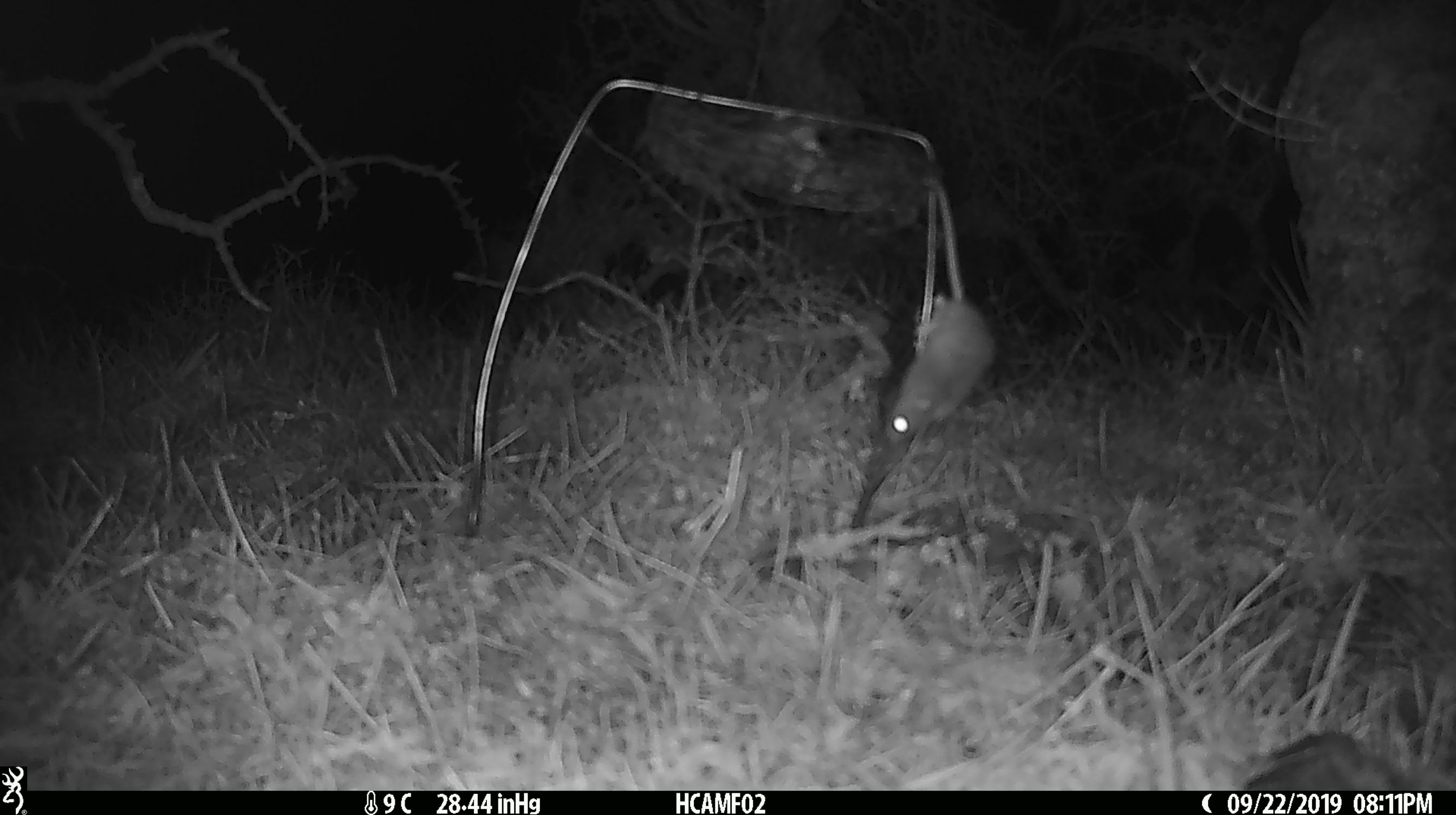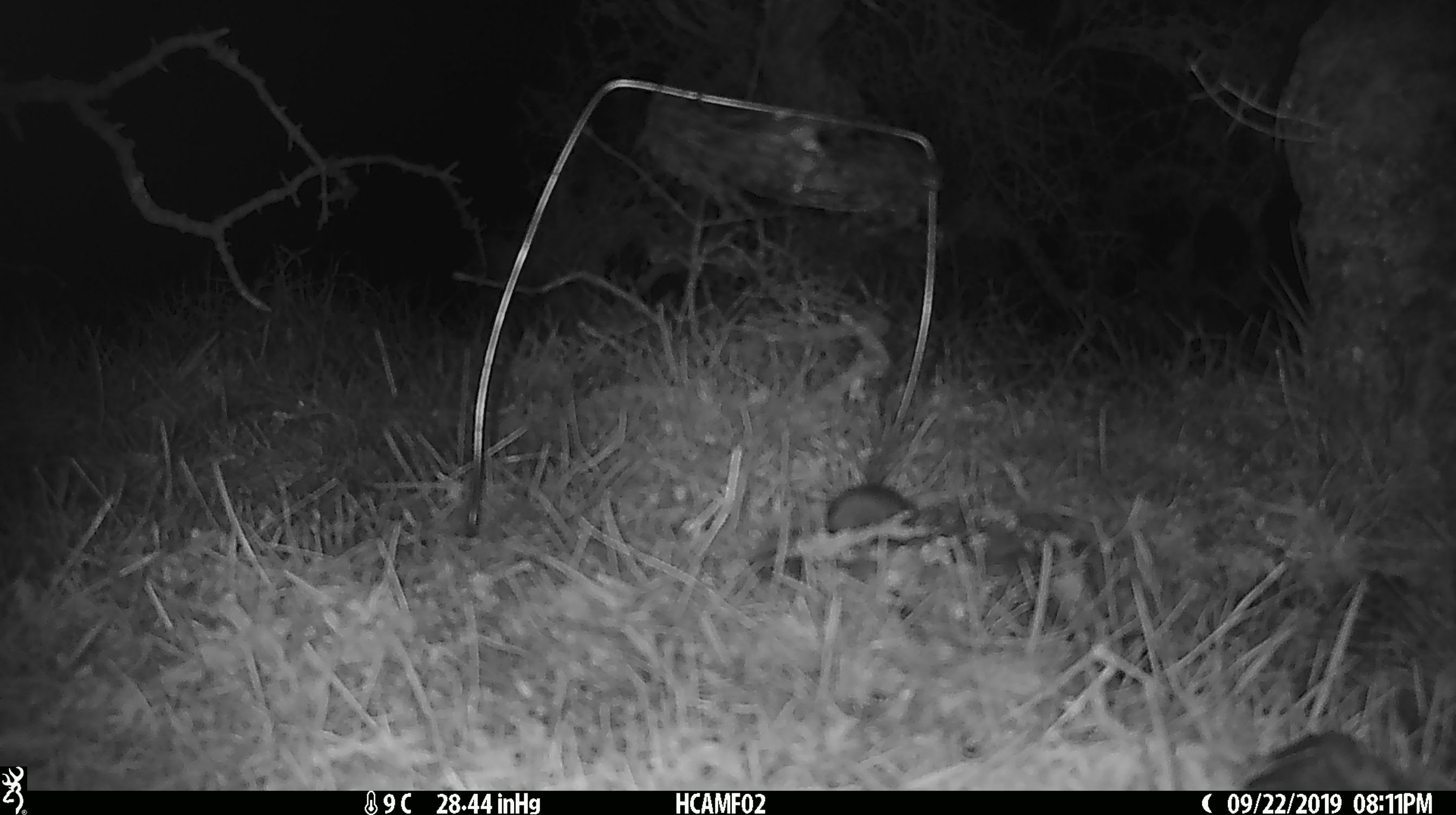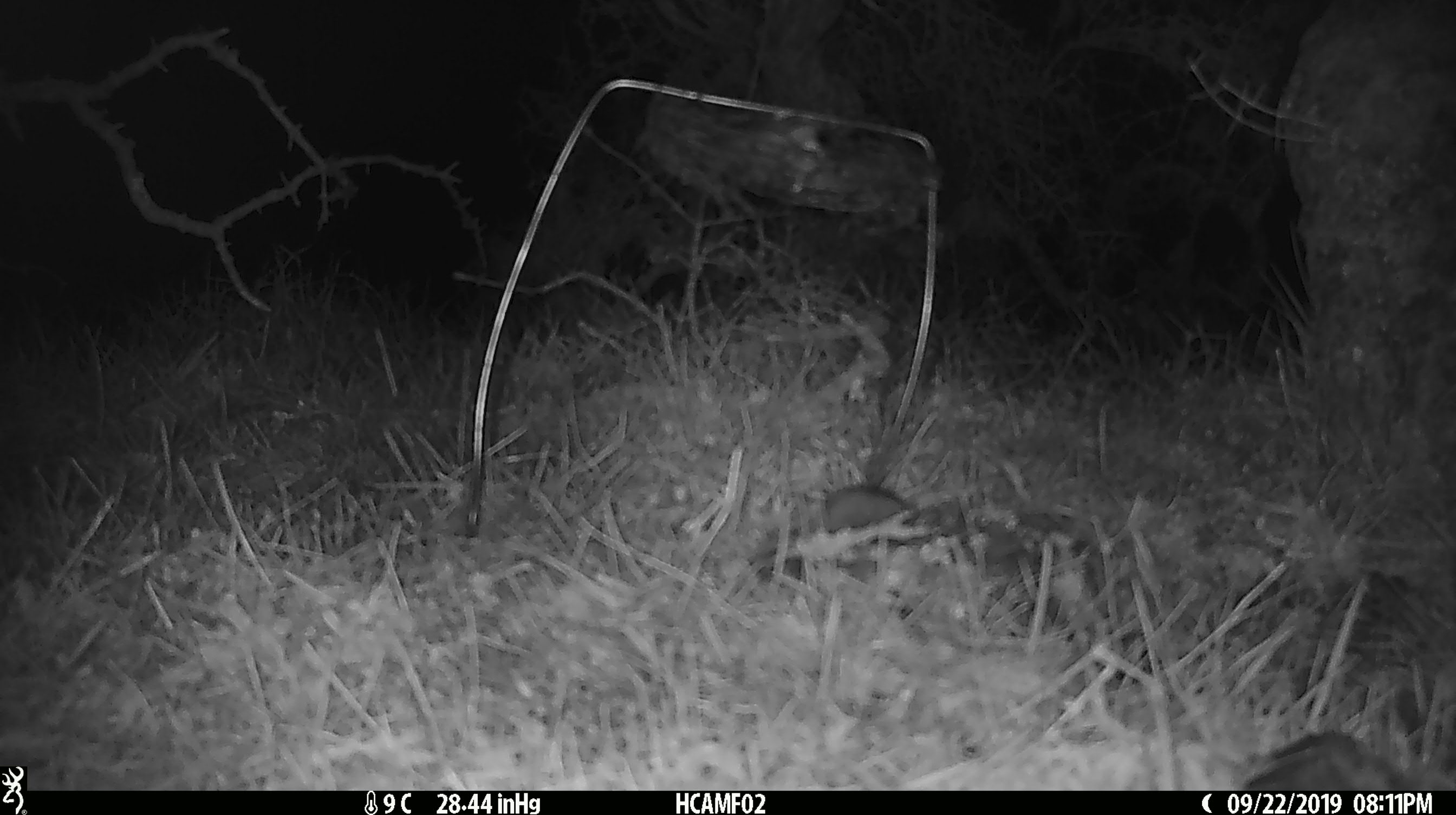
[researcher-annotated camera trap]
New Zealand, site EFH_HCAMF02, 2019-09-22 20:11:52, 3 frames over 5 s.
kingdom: Animalia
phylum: Chordata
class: Mammalia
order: Rodentia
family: Muridae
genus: Mus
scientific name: Mus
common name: mouse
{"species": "mouse (Mus)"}